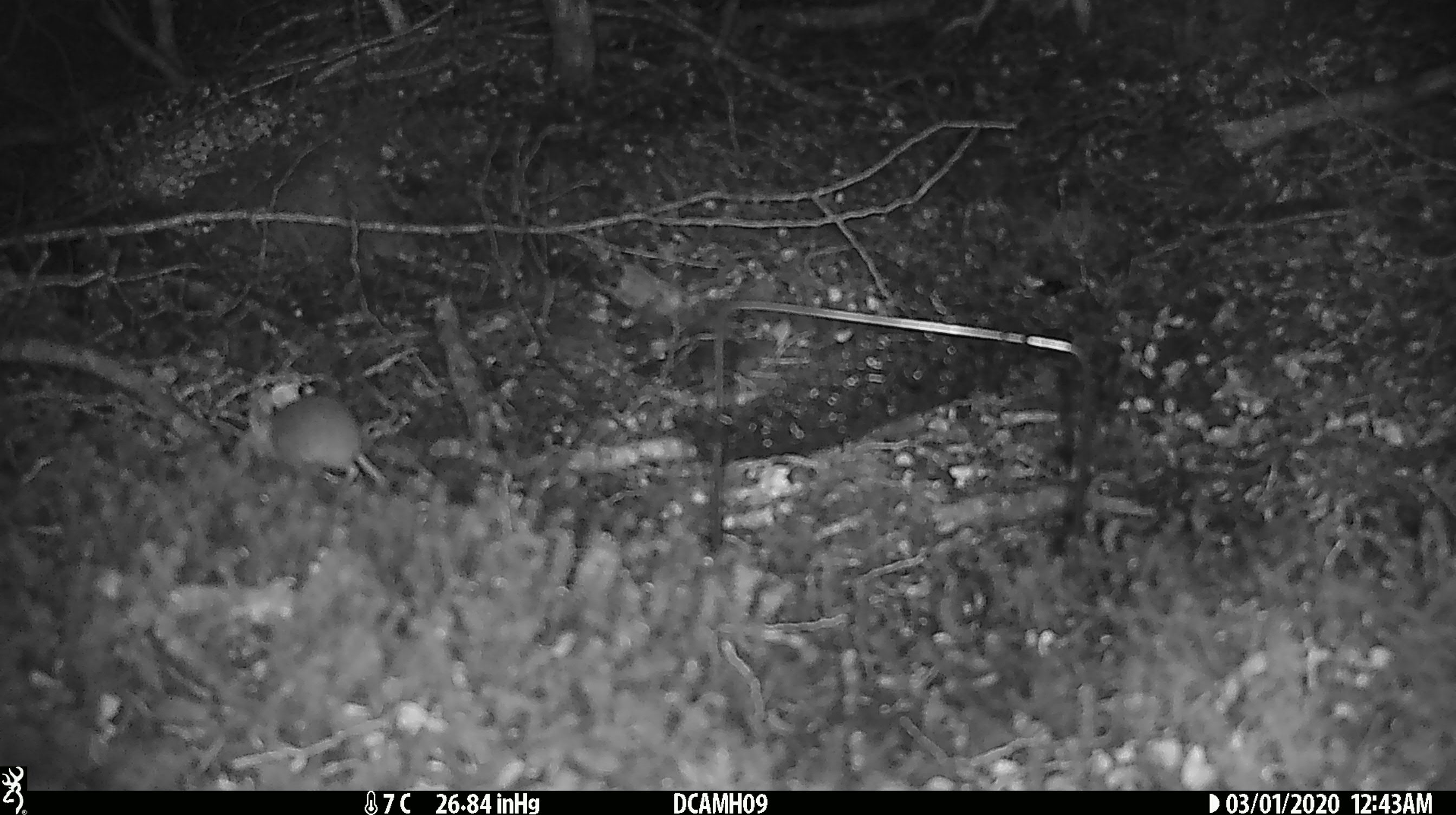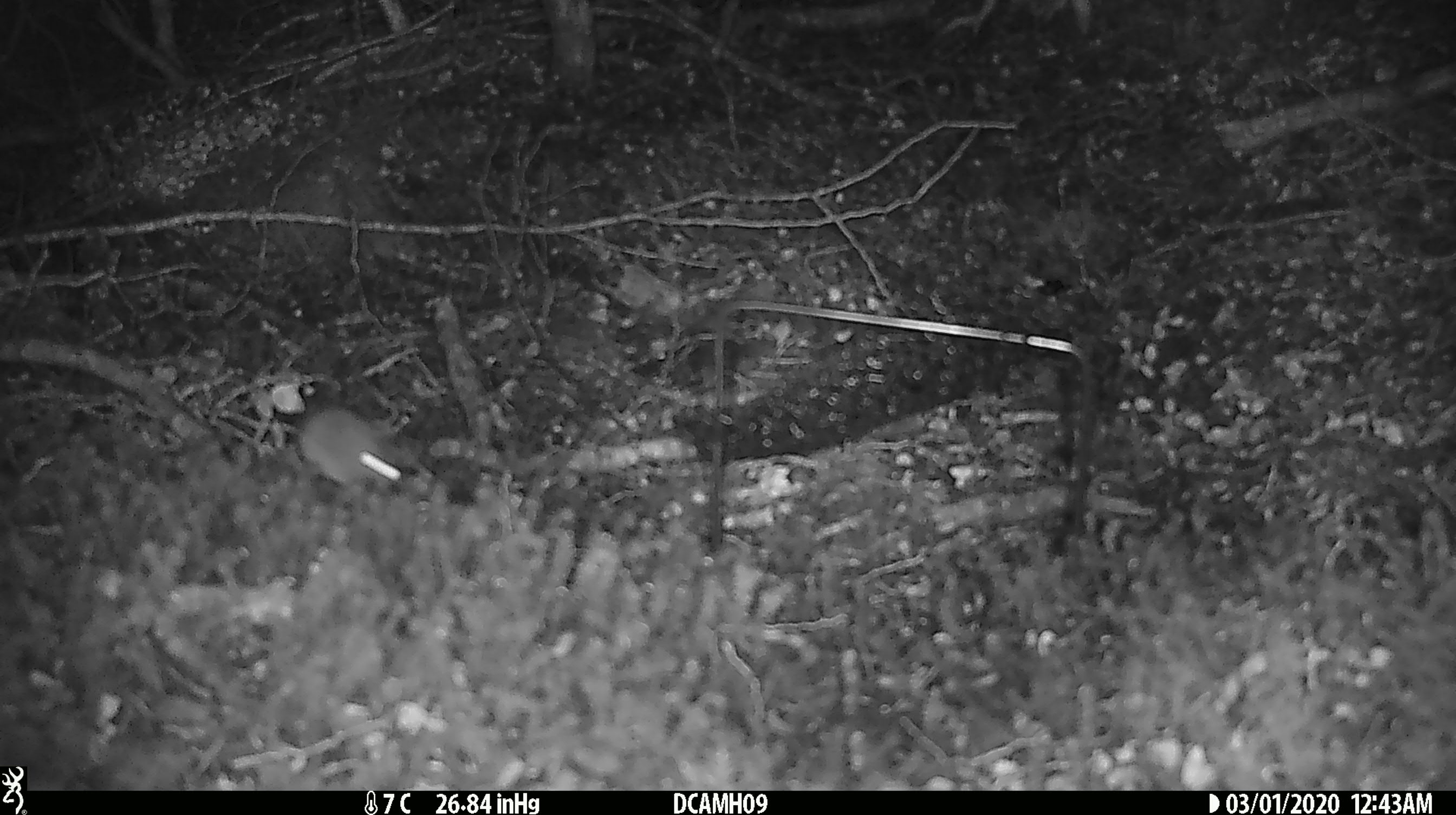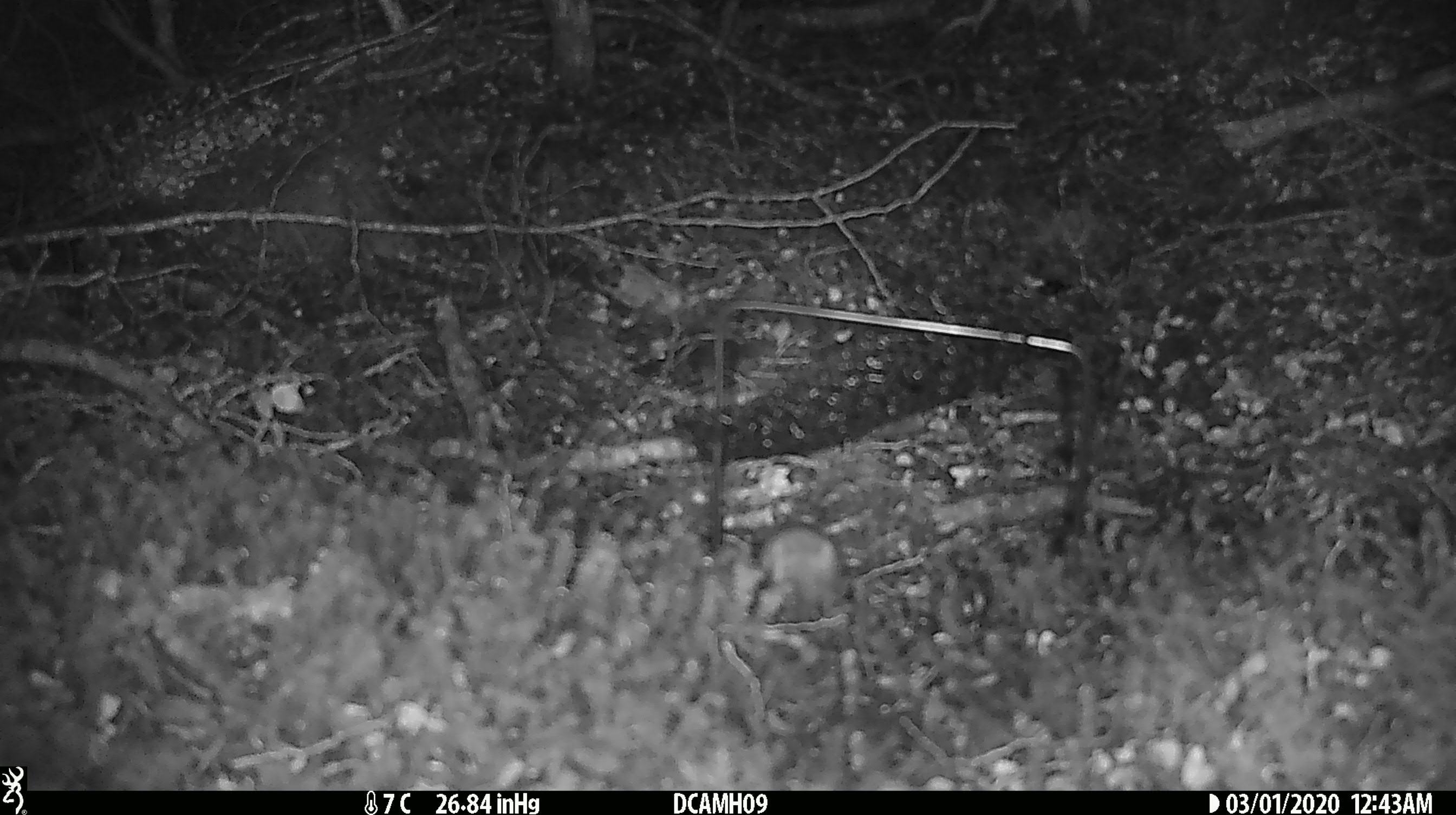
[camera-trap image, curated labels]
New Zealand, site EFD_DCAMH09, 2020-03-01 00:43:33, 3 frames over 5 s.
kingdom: Animalia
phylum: Chordata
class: Mammalia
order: Rodentia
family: Muridae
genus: Mus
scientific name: Mus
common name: mouse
Mouse (Mus).